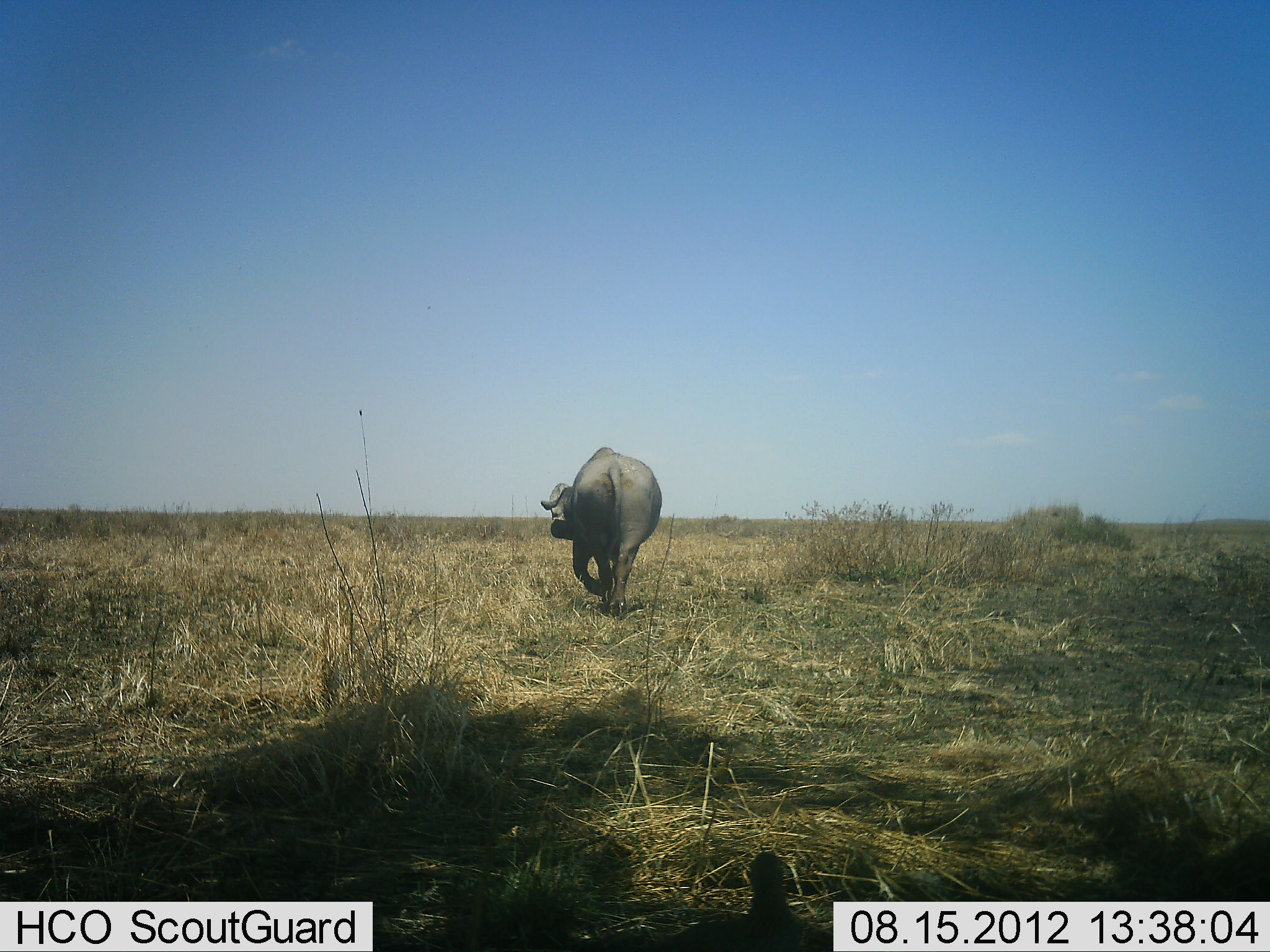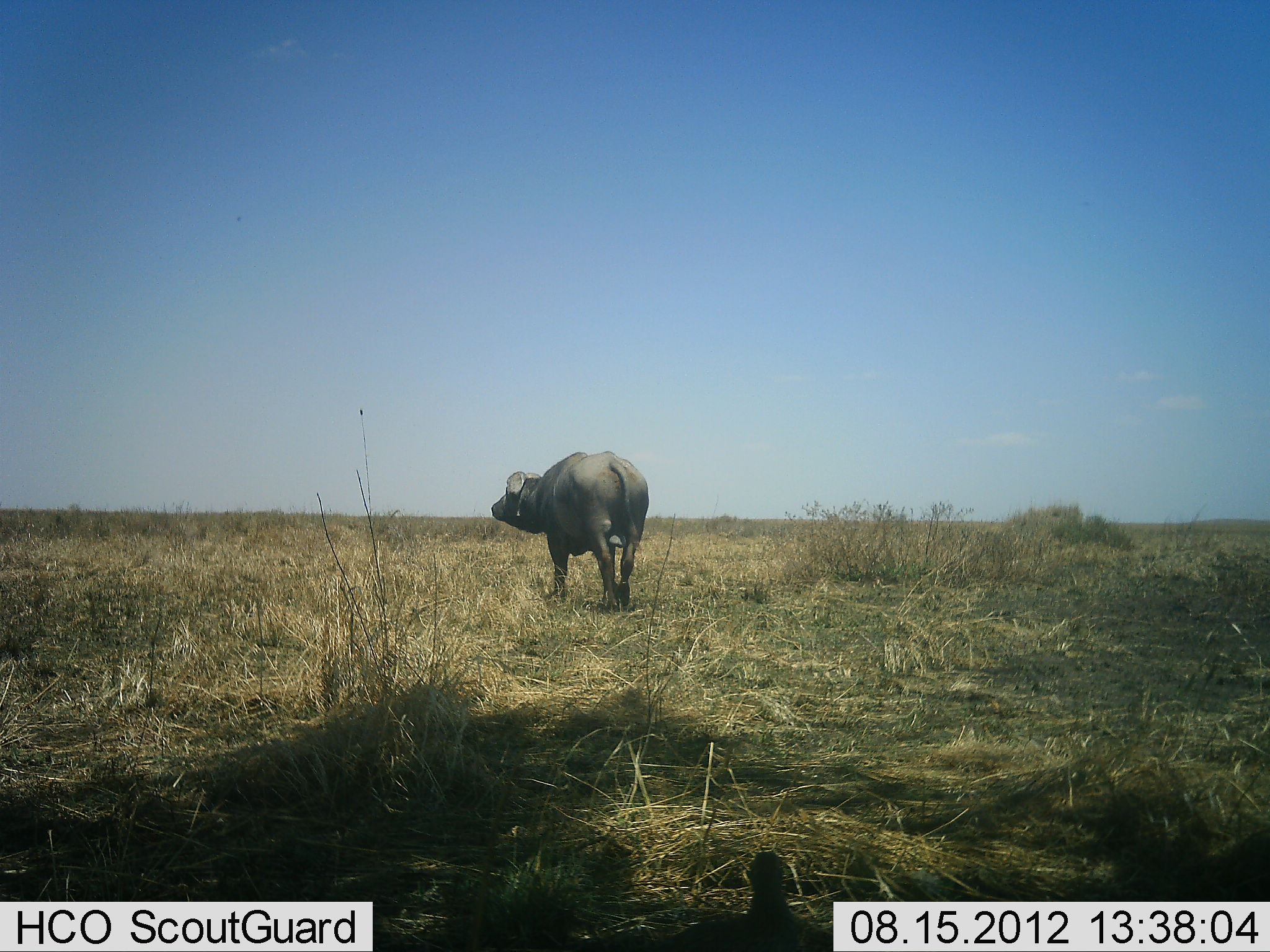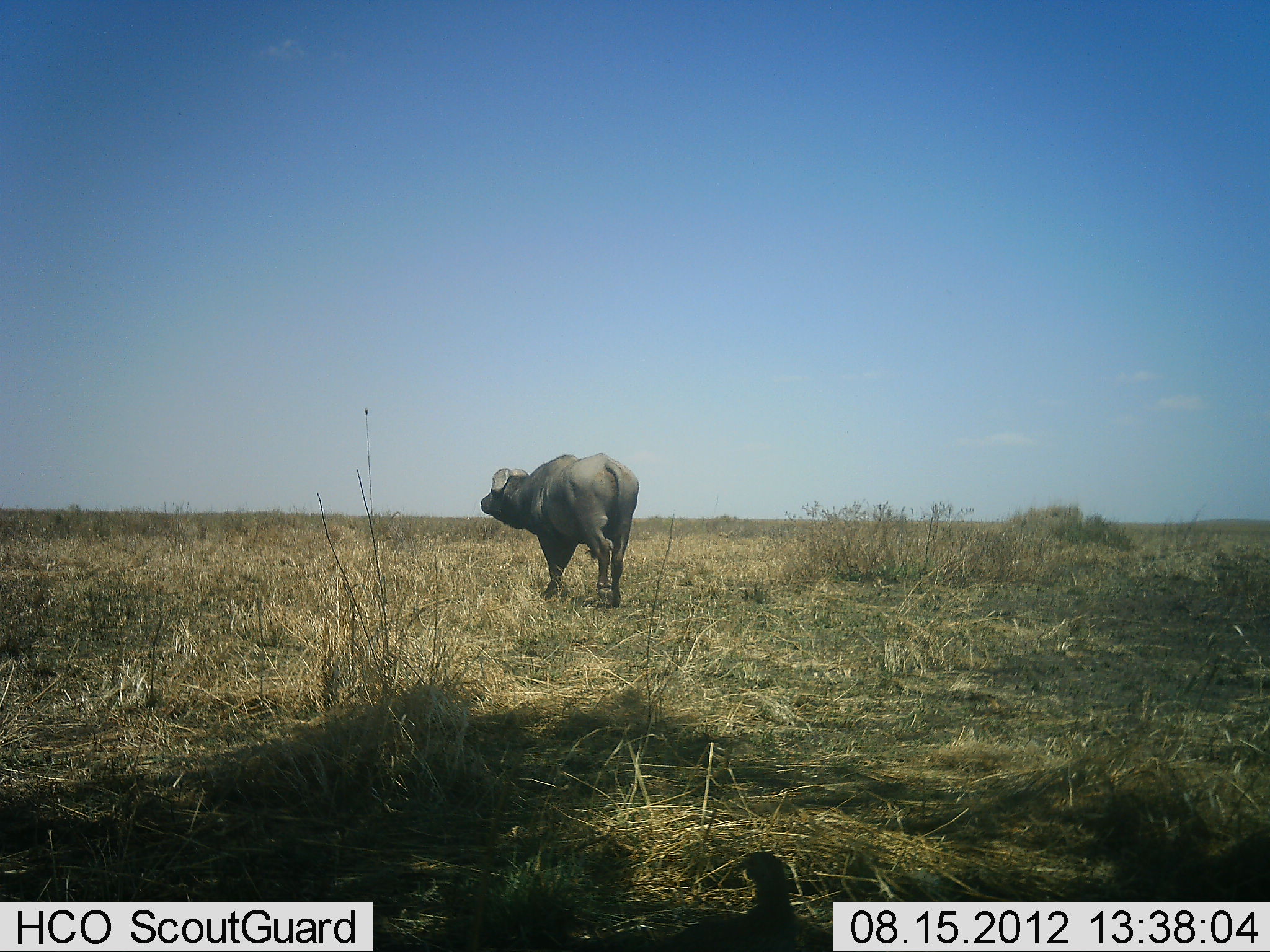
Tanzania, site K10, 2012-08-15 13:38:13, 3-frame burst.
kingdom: Animalia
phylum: Chordata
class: Mammalia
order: Artiodactyla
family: Bovidae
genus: Syncerus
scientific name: Syncerus caffer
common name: cape buffalo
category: buffalo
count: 1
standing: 0%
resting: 0%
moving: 100%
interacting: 0%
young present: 0%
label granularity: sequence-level